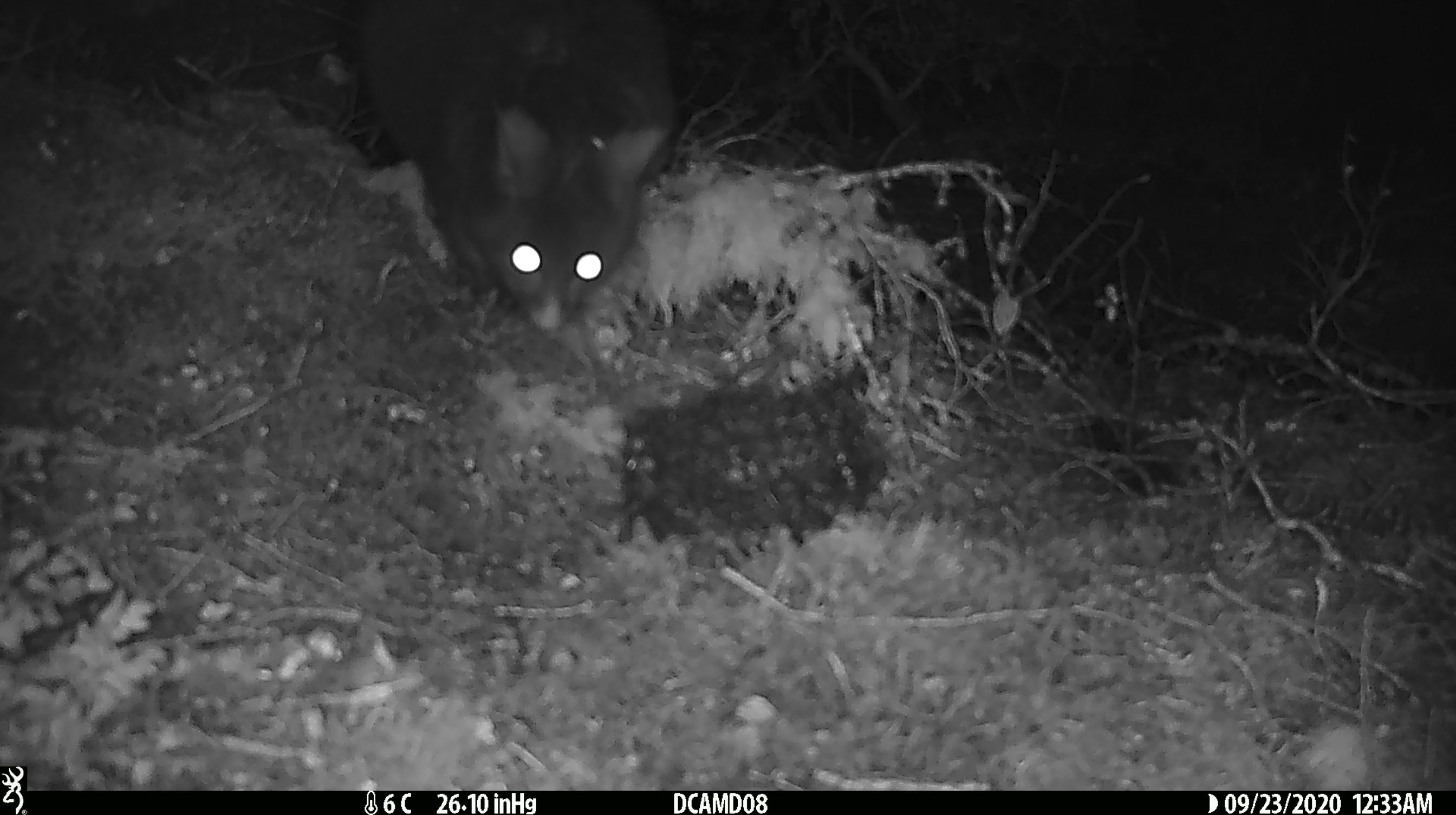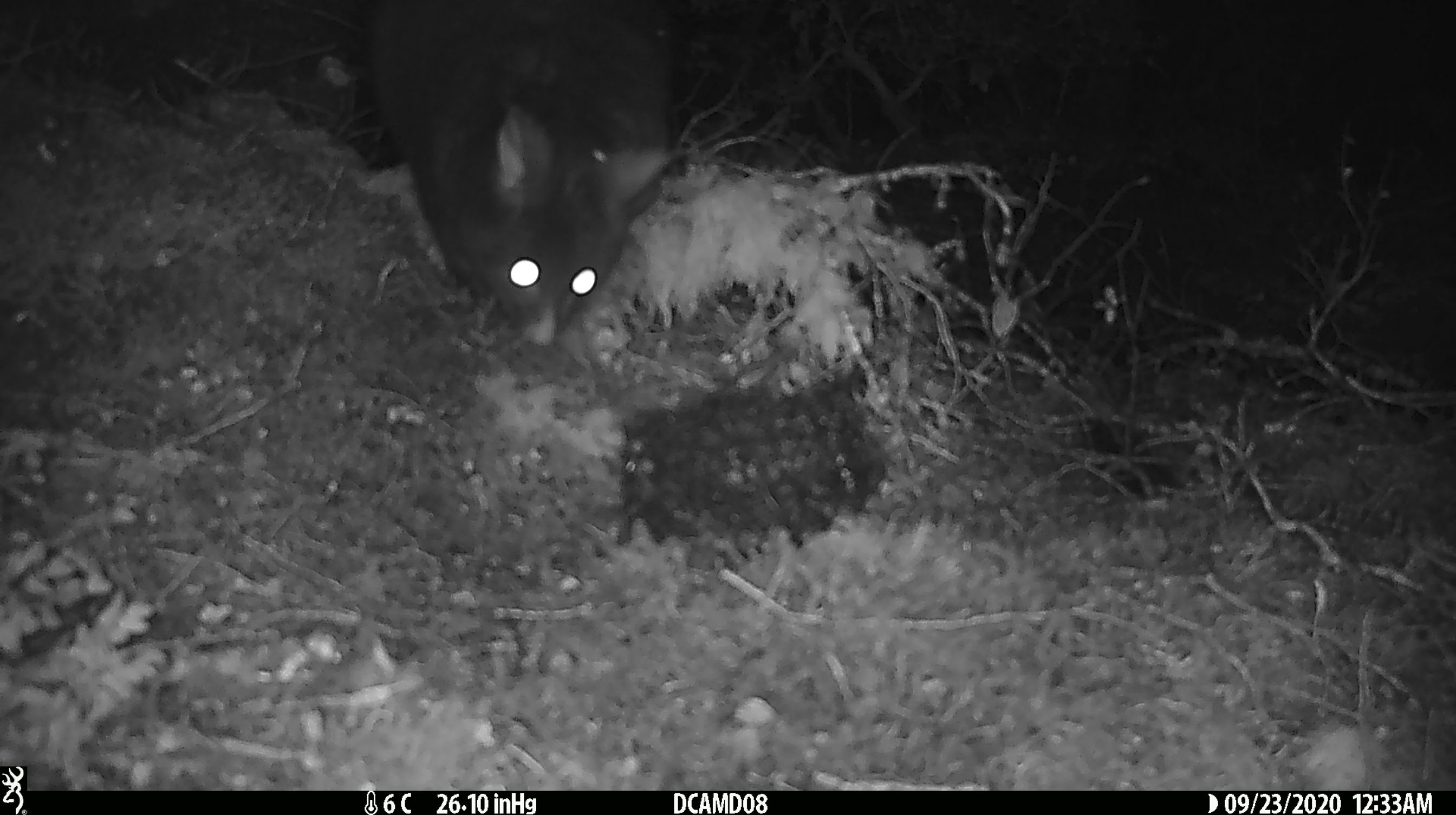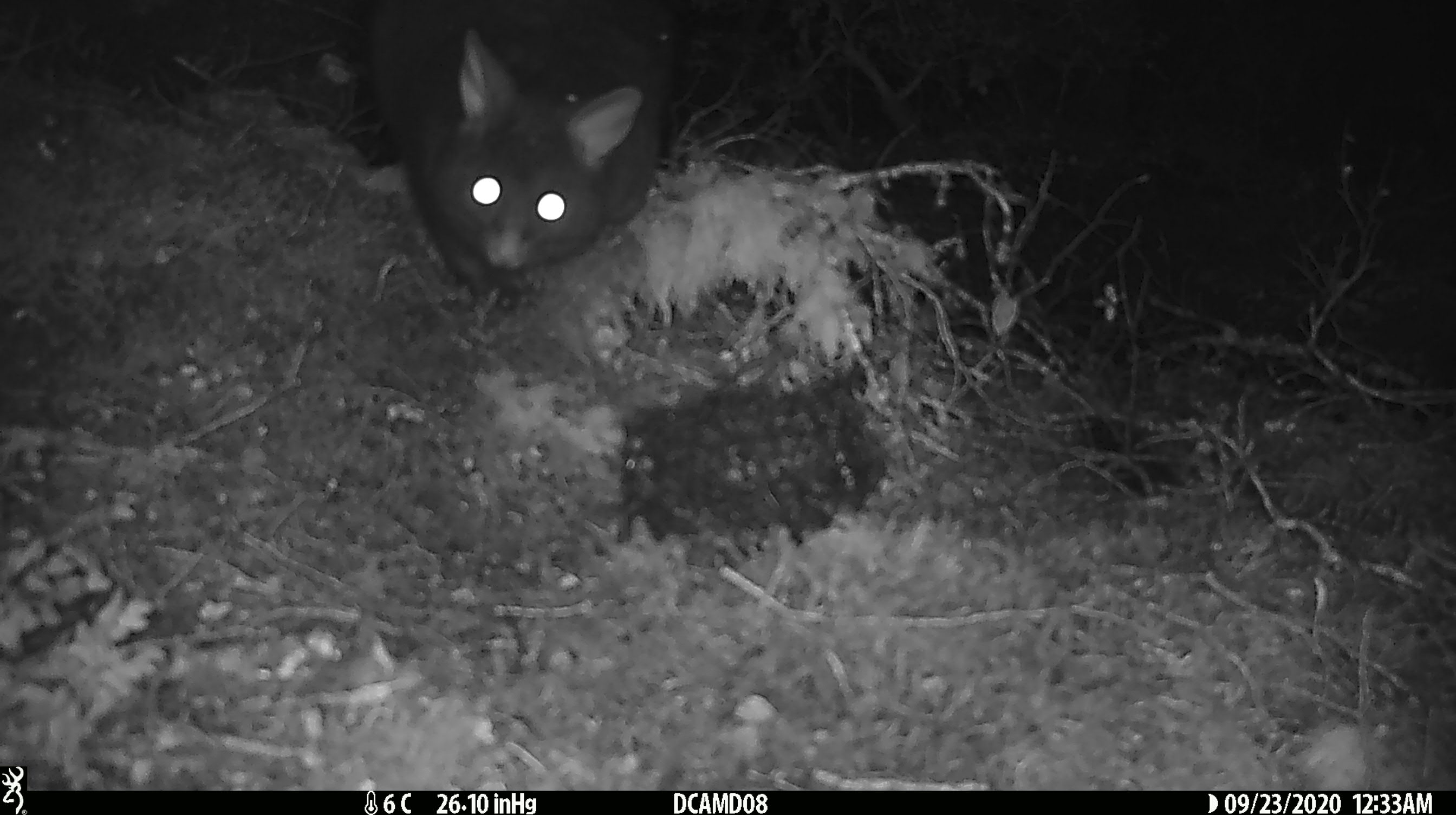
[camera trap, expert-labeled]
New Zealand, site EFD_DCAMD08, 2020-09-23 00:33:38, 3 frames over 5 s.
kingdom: Animalia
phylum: Chordata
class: Mammalia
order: Diprotodontia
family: Phalangeridae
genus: Trichosurus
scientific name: Trichosurus vulpecula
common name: common brushtail possum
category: possum